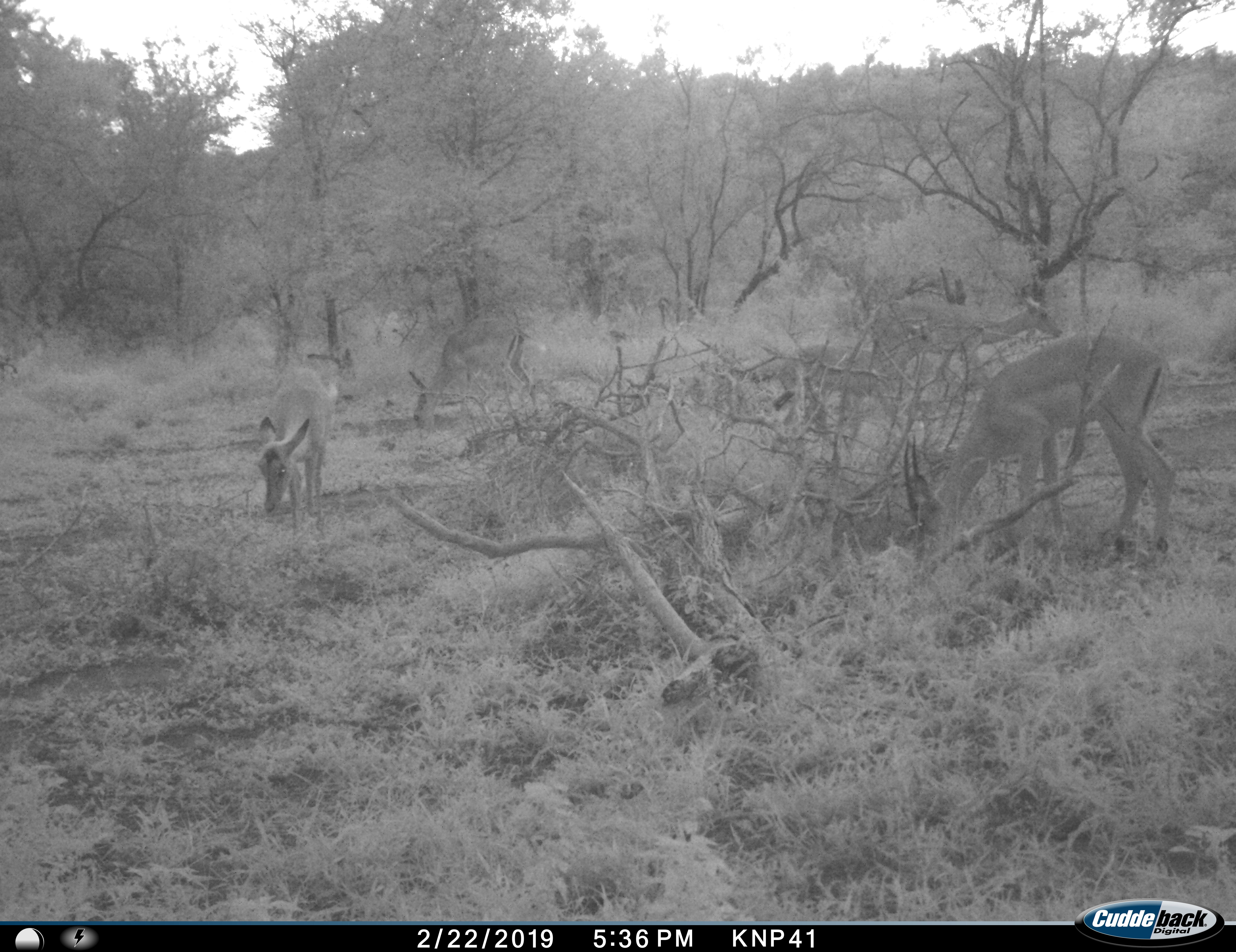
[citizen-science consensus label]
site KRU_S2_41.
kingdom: Animalia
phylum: Chordata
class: Mammalia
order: Artiodactyla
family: Bovidae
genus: Aepyceros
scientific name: Aepyceros melampus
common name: impala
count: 5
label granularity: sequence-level